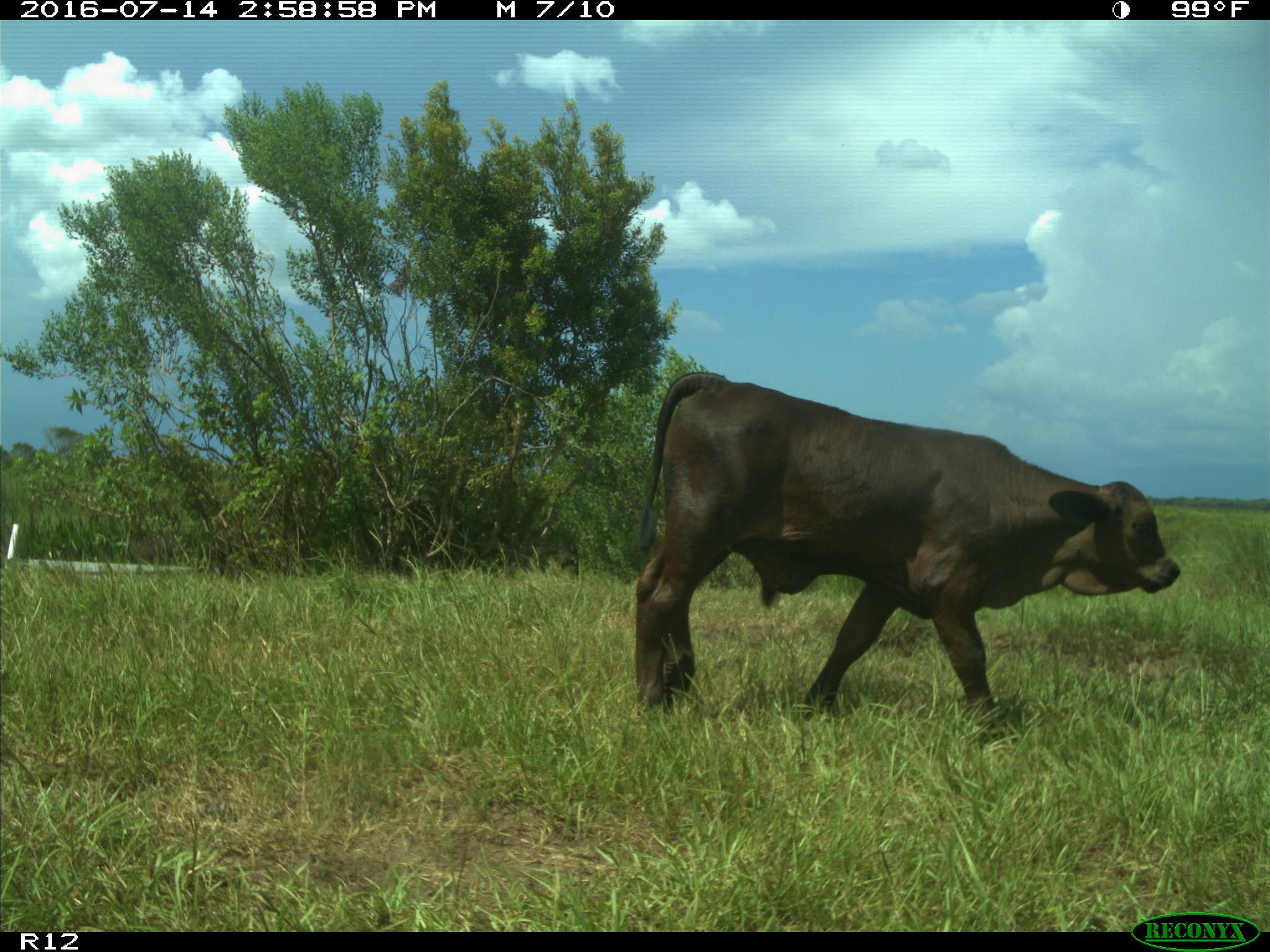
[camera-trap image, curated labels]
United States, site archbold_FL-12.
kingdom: Animalia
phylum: Chordata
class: Mammalia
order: Artiodactyla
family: Bovidae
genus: Bos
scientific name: Bos taurus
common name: domestic cow